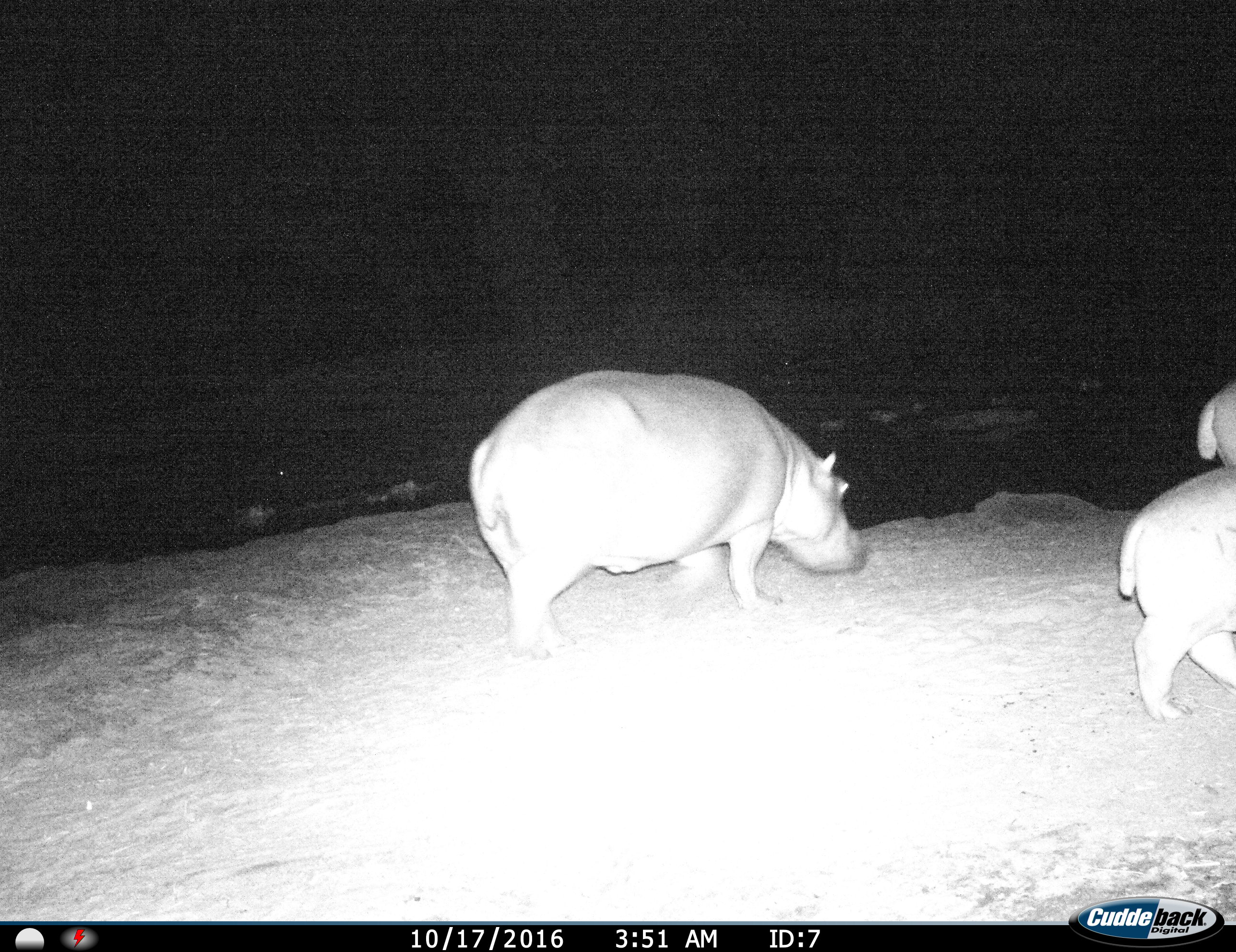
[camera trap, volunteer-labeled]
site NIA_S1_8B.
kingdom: Animalia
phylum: Chordata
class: Mammalia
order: Artiodactyla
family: Hippopotamidae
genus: Hippopotamus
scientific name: Hippopotamus amphibius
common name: hippopotamus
Hippopotamus (Hippopotamus amphibius), count 3. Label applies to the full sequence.